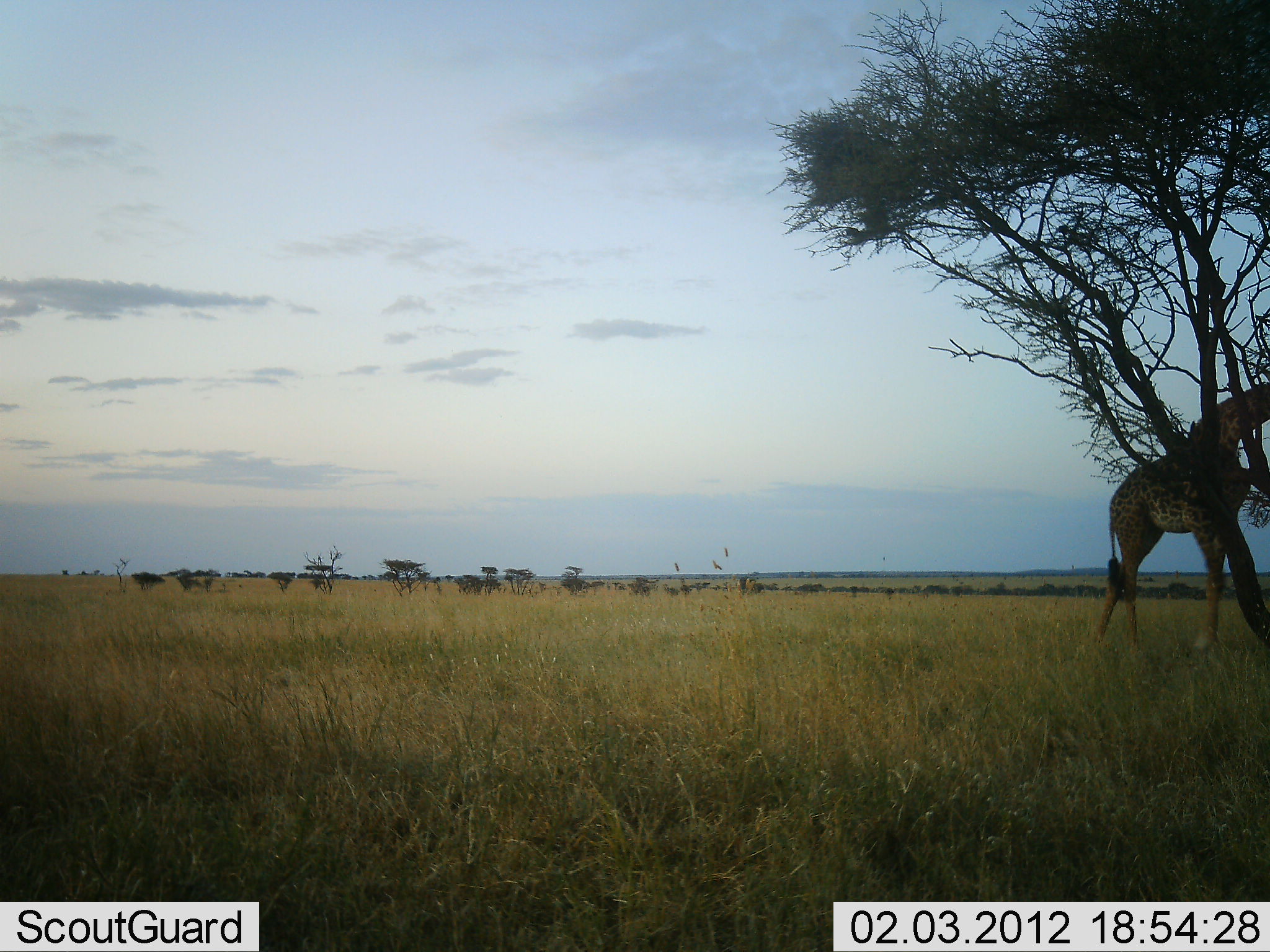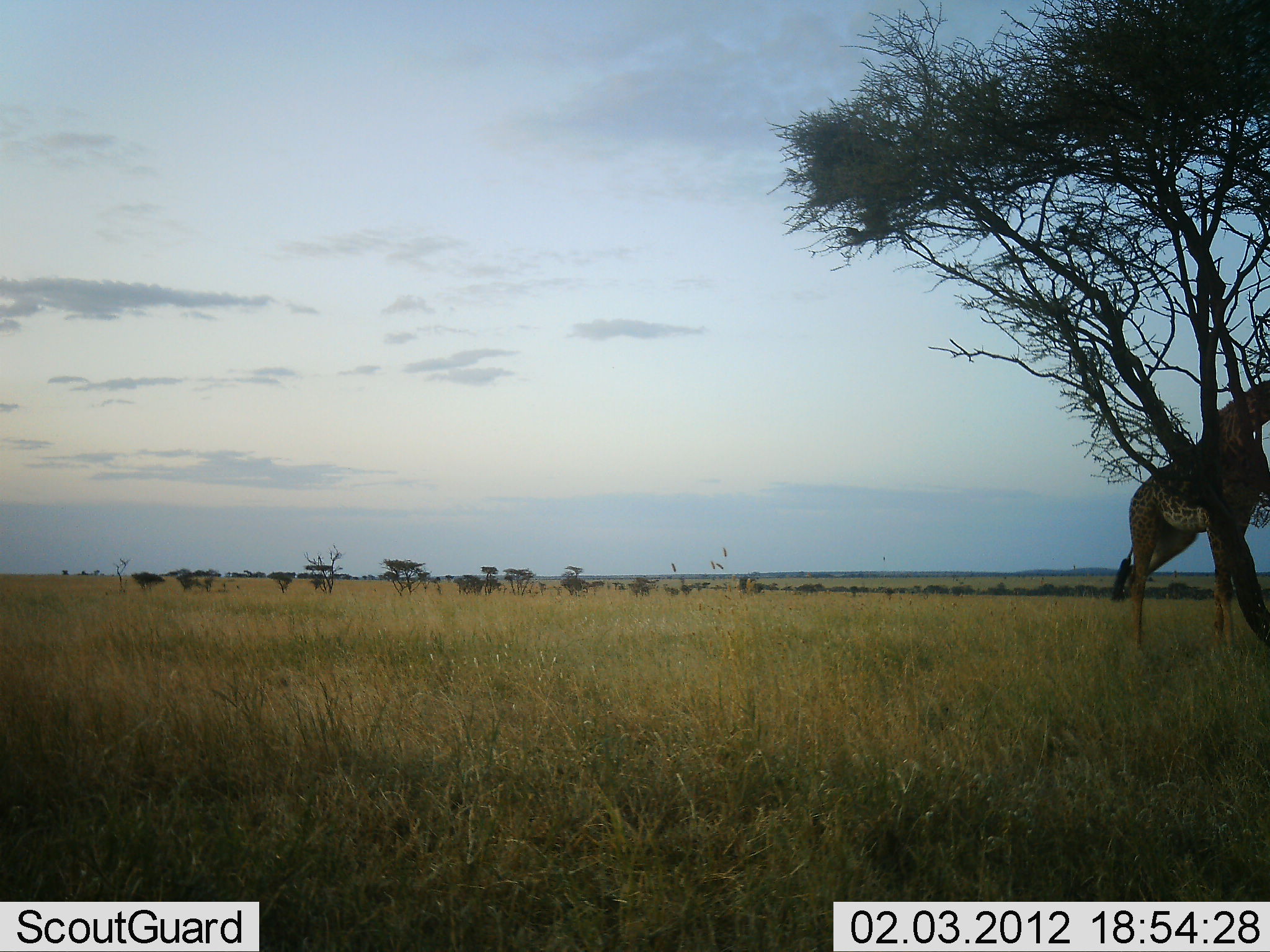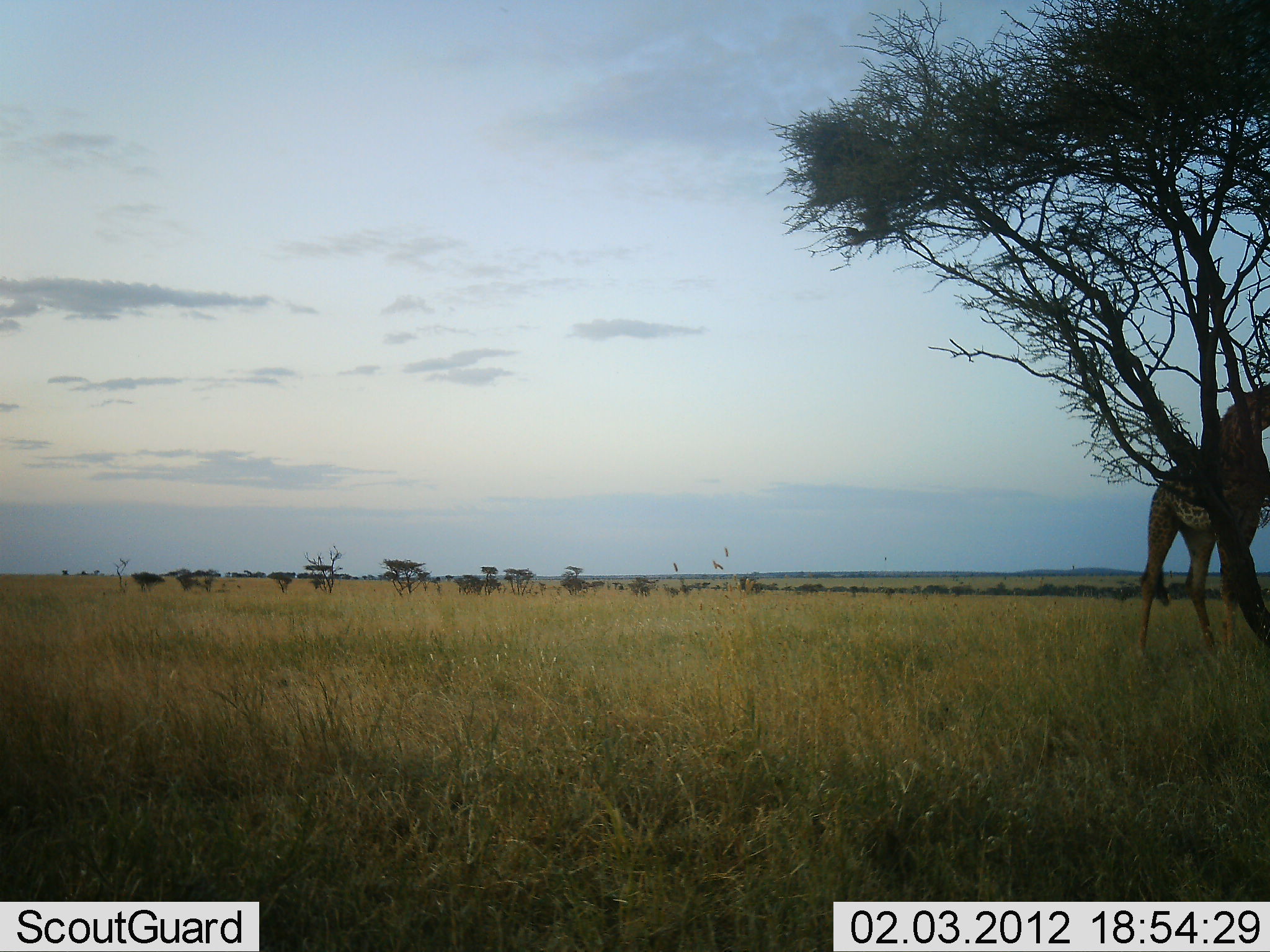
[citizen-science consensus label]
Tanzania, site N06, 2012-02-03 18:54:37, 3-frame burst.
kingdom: Animalia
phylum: Chordata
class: Mammalia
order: Artiodactyla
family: Giraffidae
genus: Giraffa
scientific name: Giraffa camelopardalis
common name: giraffe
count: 1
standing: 14%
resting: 0%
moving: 52%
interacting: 0%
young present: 0%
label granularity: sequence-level